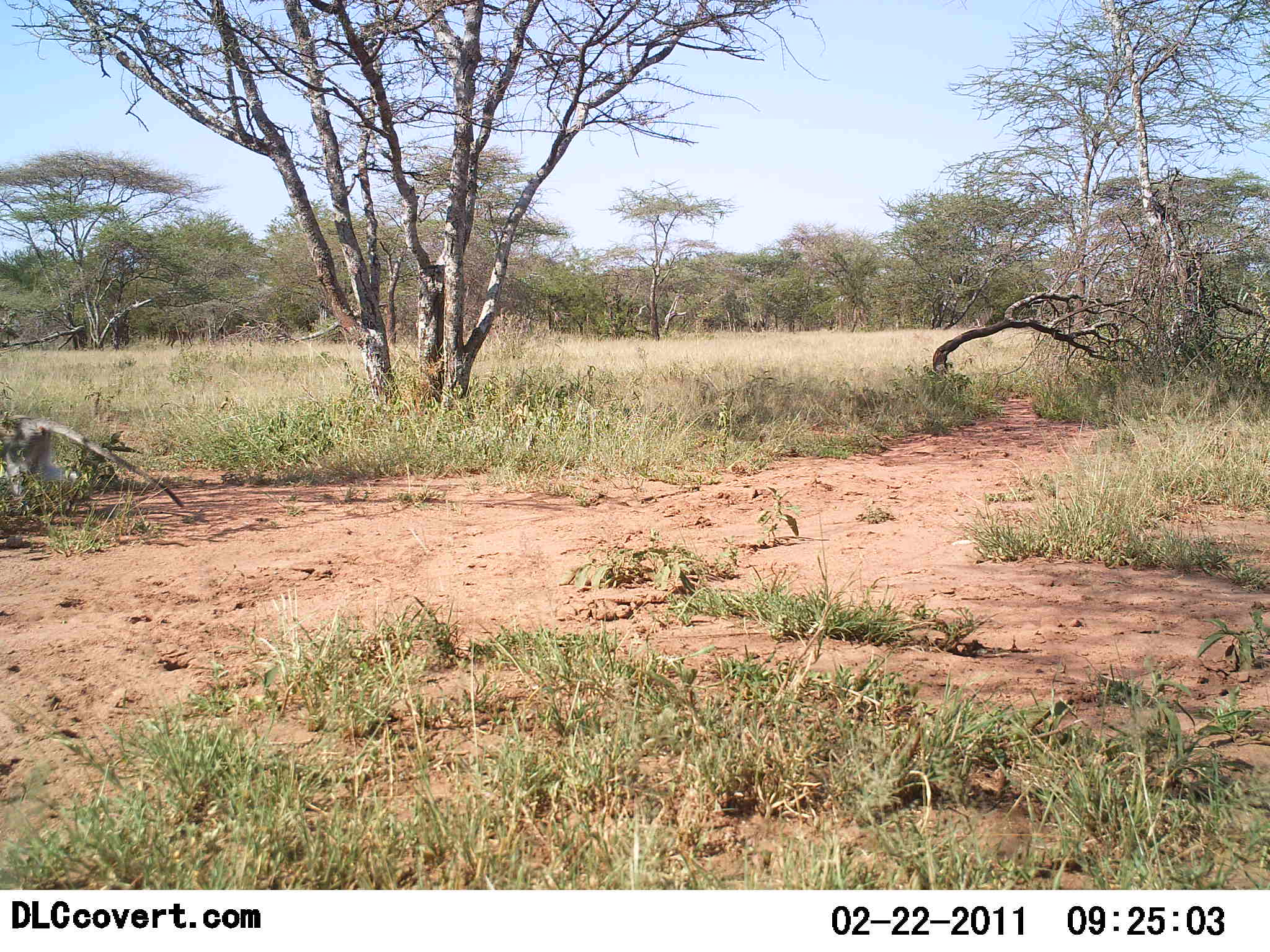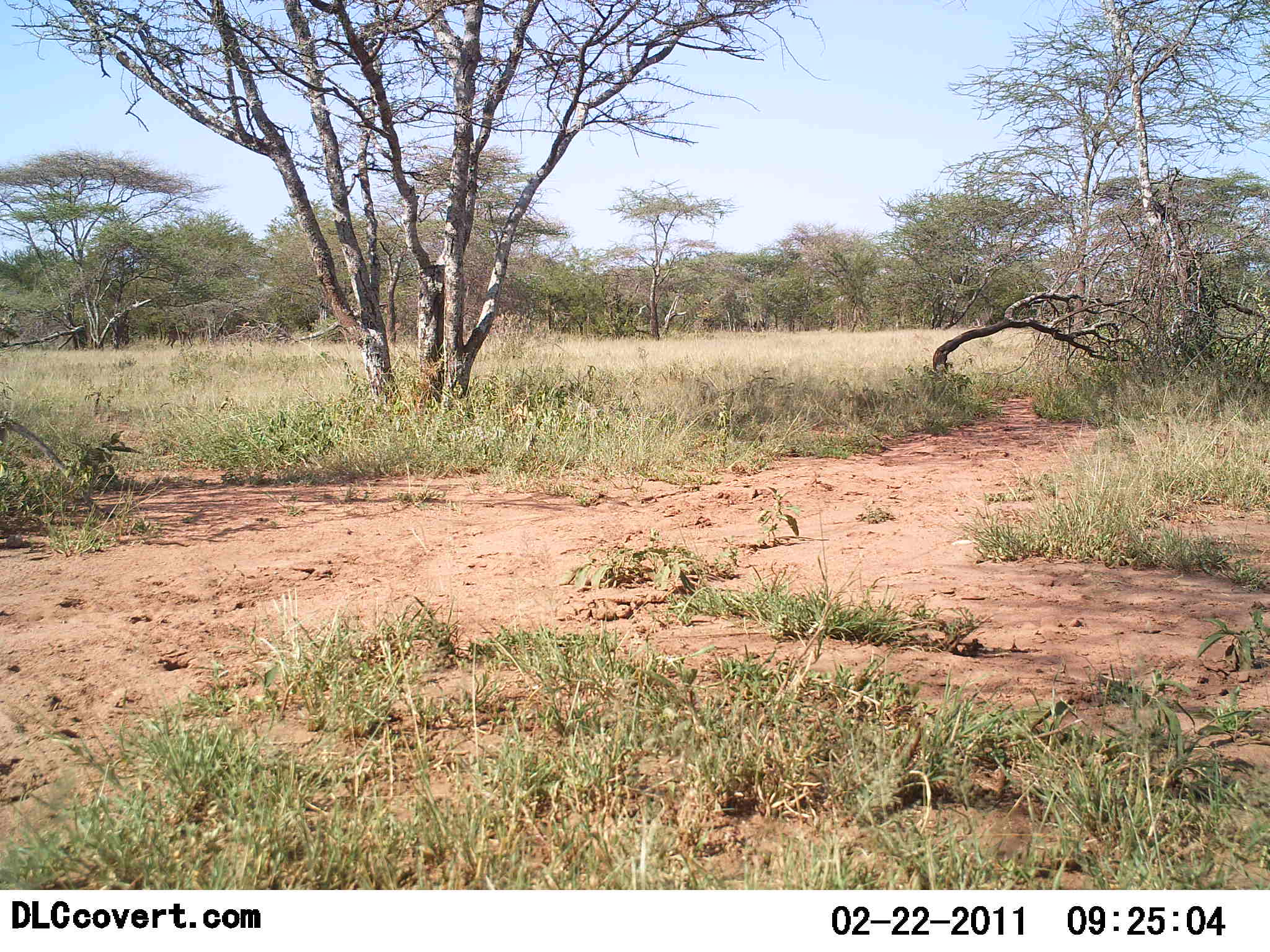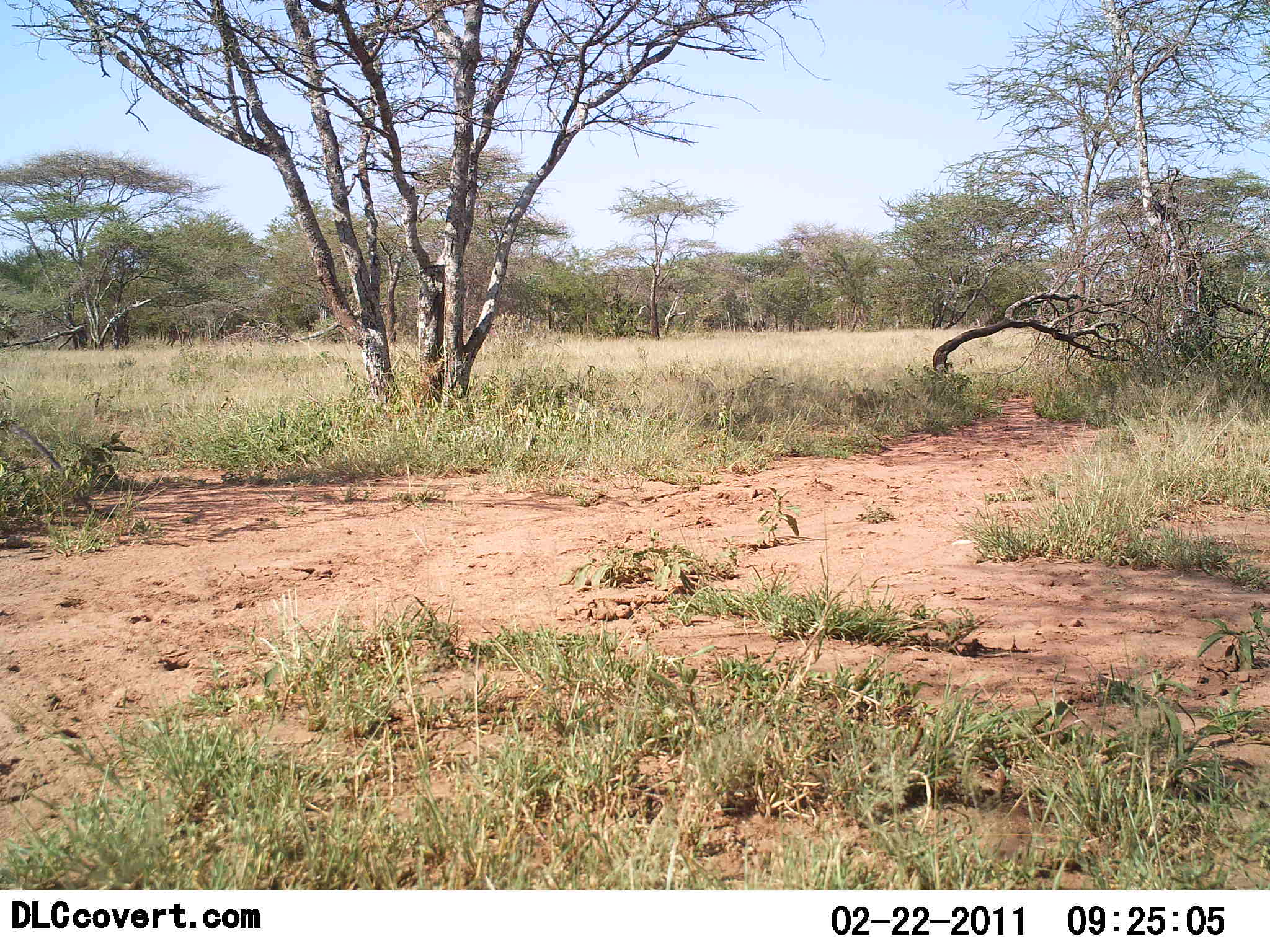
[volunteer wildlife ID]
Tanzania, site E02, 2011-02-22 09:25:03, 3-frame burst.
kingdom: Animalia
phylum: Chordata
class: Mammalia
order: Primates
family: Cercopithecidae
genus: Chlorocebus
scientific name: Chlorocebus pygerythrus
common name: vervet monkey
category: monkeyvervet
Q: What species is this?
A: Monkeyvervet (vervet monkey) (Chlorocebus pygerythrus).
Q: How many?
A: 1.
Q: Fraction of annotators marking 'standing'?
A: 0%.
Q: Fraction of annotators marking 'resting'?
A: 0%.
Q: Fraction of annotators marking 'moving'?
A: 100%.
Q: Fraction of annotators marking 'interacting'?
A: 0%.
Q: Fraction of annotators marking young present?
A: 0%.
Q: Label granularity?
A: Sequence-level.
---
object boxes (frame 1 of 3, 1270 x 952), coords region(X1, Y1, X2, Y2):
animal: region(0, 413, 184, 507)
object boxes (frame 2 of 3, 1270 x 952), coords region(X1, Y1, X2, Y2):
animal: region(0, 417, 115, 519)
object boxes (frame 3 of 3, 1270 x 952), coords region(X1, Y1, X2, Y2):
animal: region(0, 418, 105, 520)